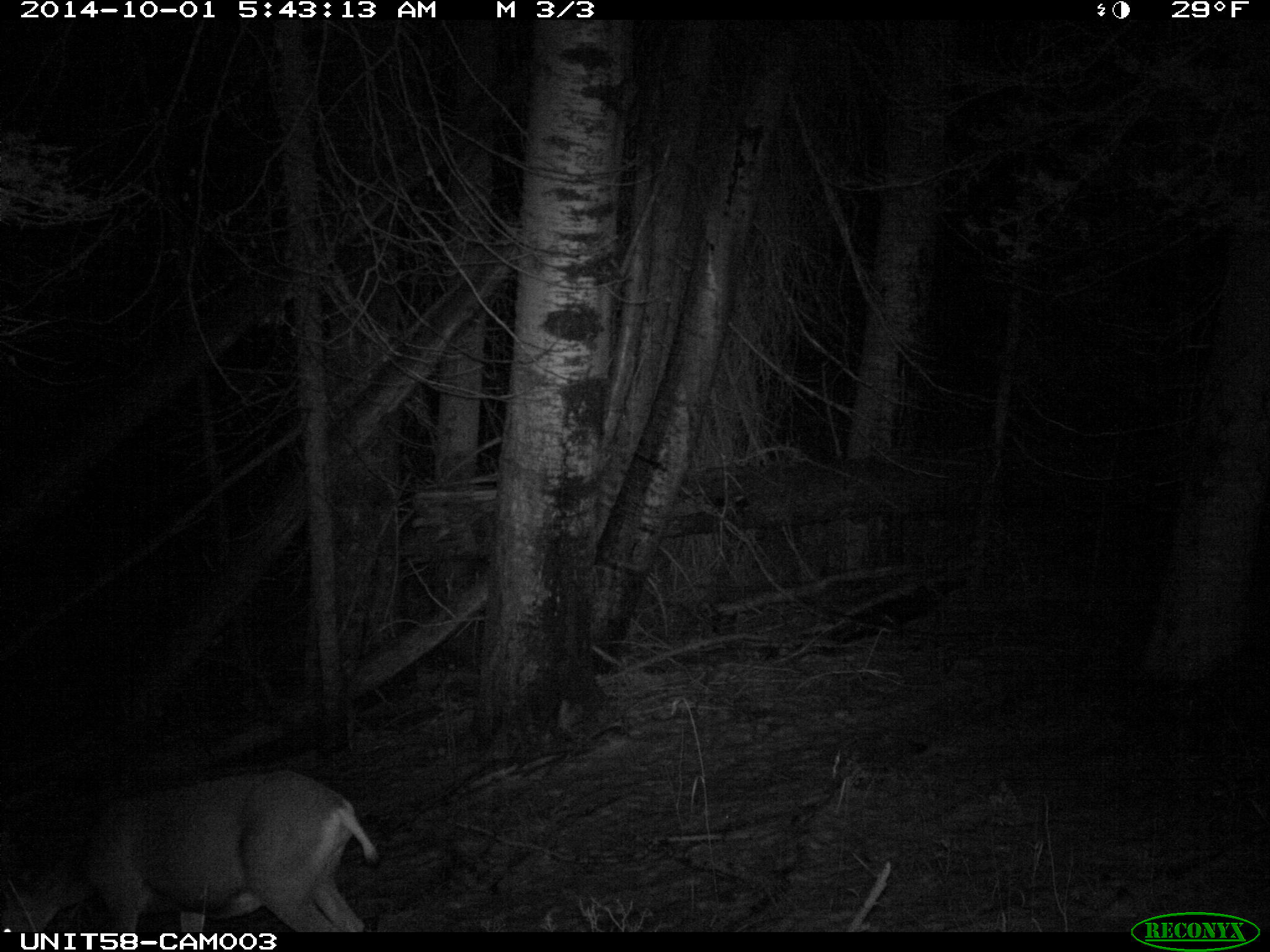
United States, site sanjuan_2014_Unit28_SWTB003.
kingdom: Animalia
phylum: Chordata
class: Mammalia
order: Artiodactyla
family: Cervidae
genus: Odocoileus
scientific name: Odocoileus hemionus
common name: mule deer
Odocoileus hemionus (mule deer).